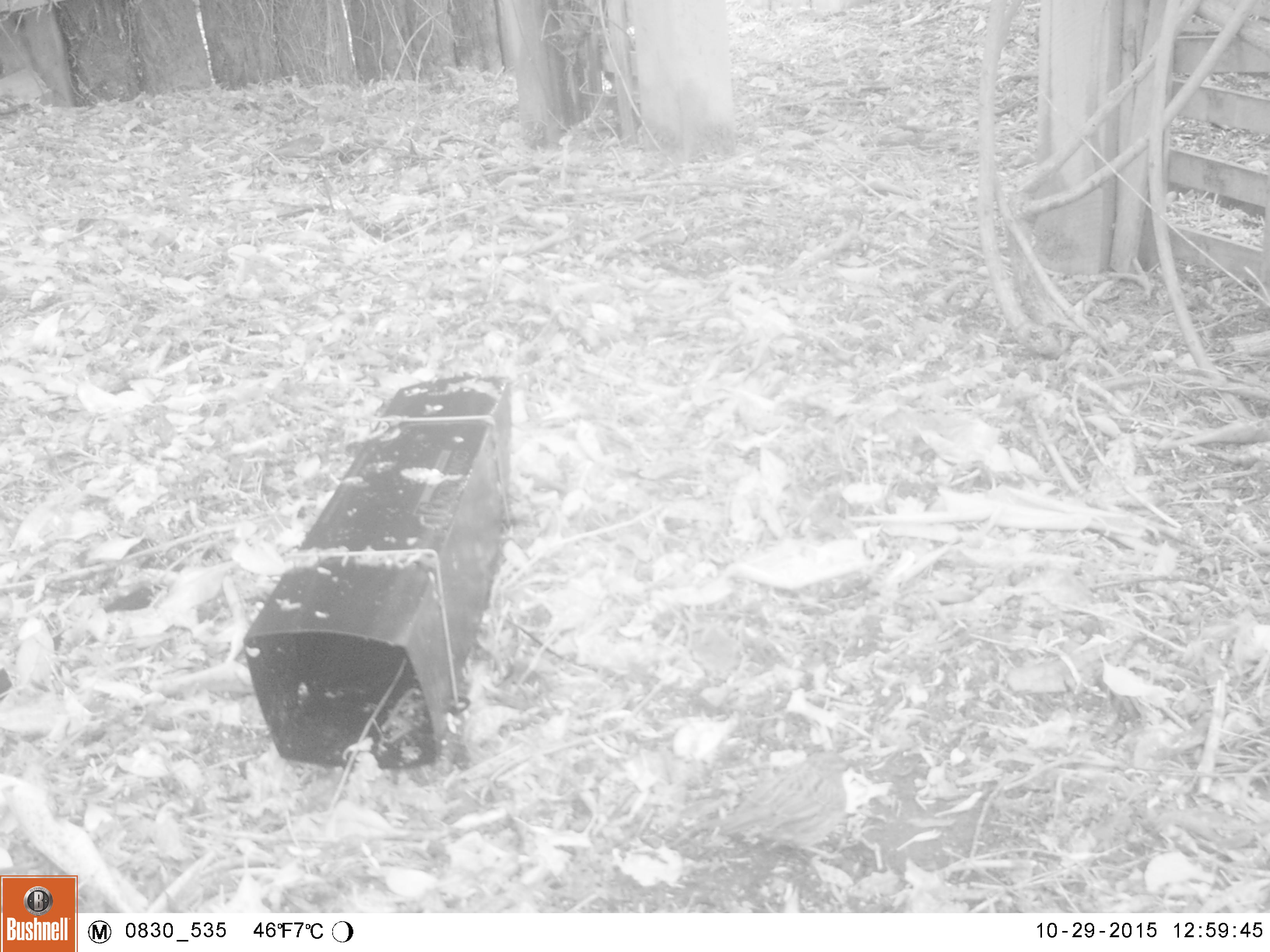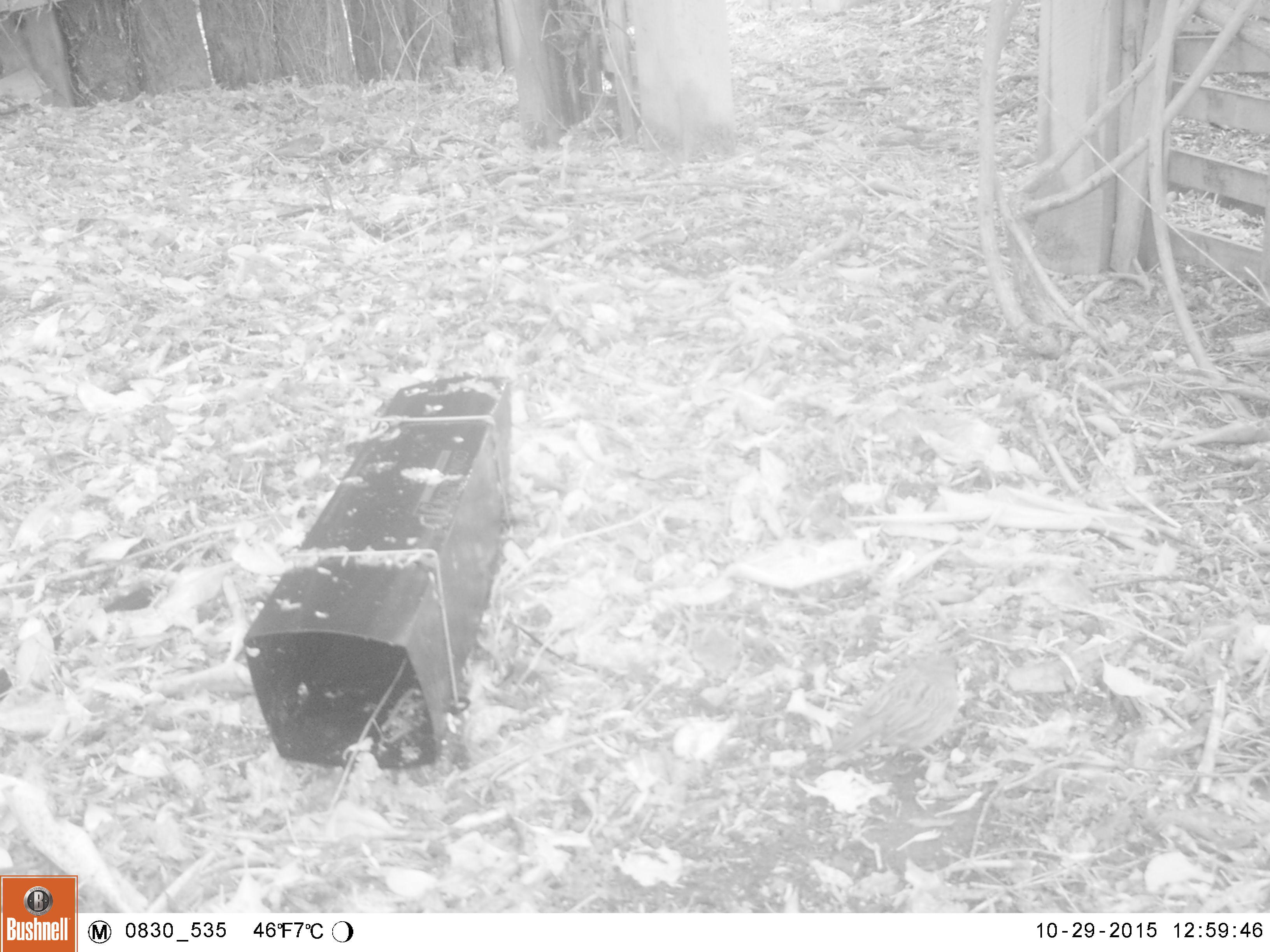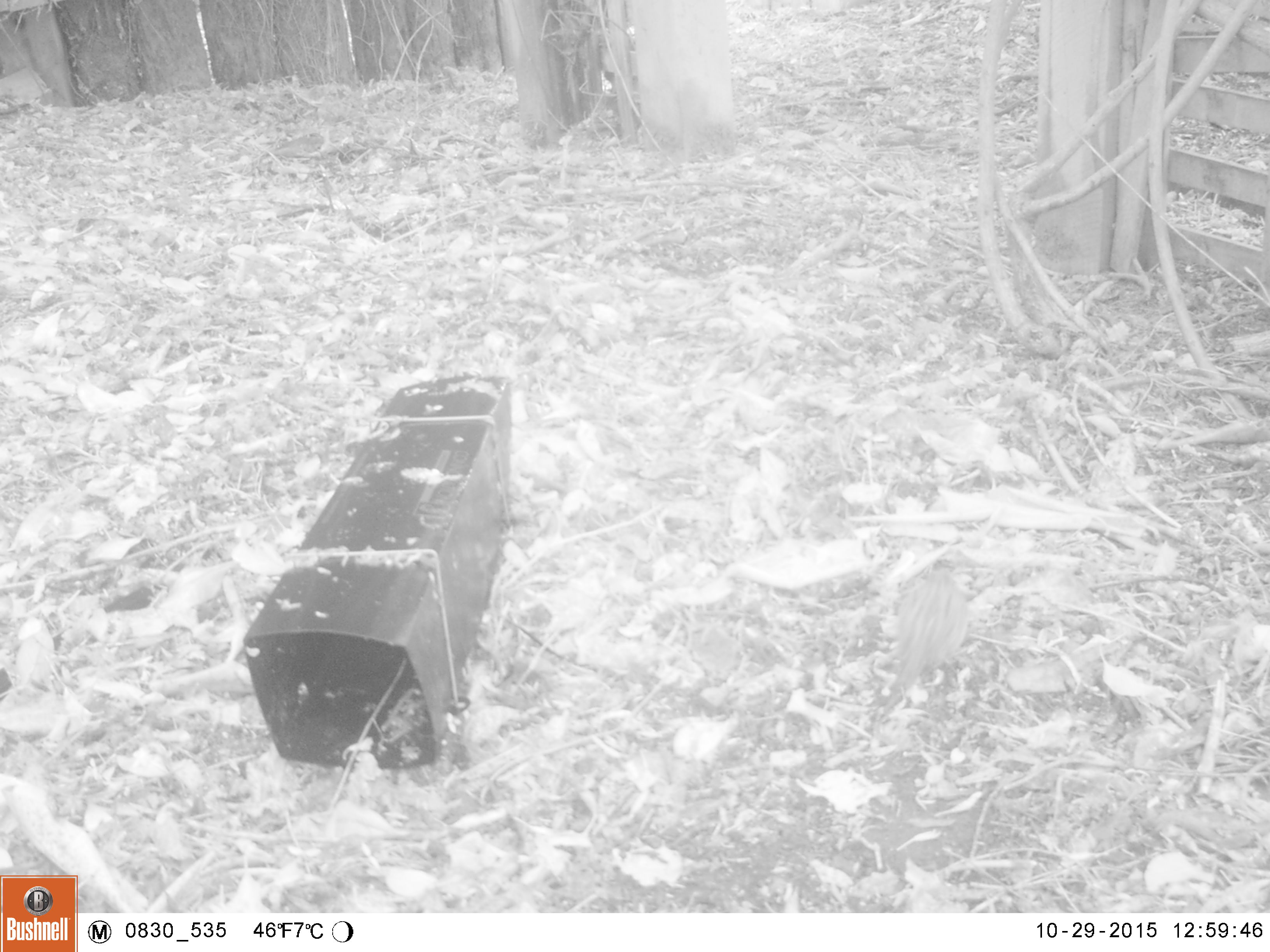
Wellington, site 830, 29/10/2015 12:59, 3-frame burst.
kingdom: Animalia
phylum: Chordata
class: Aves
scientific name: Aves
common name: bird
Bird (Aves).